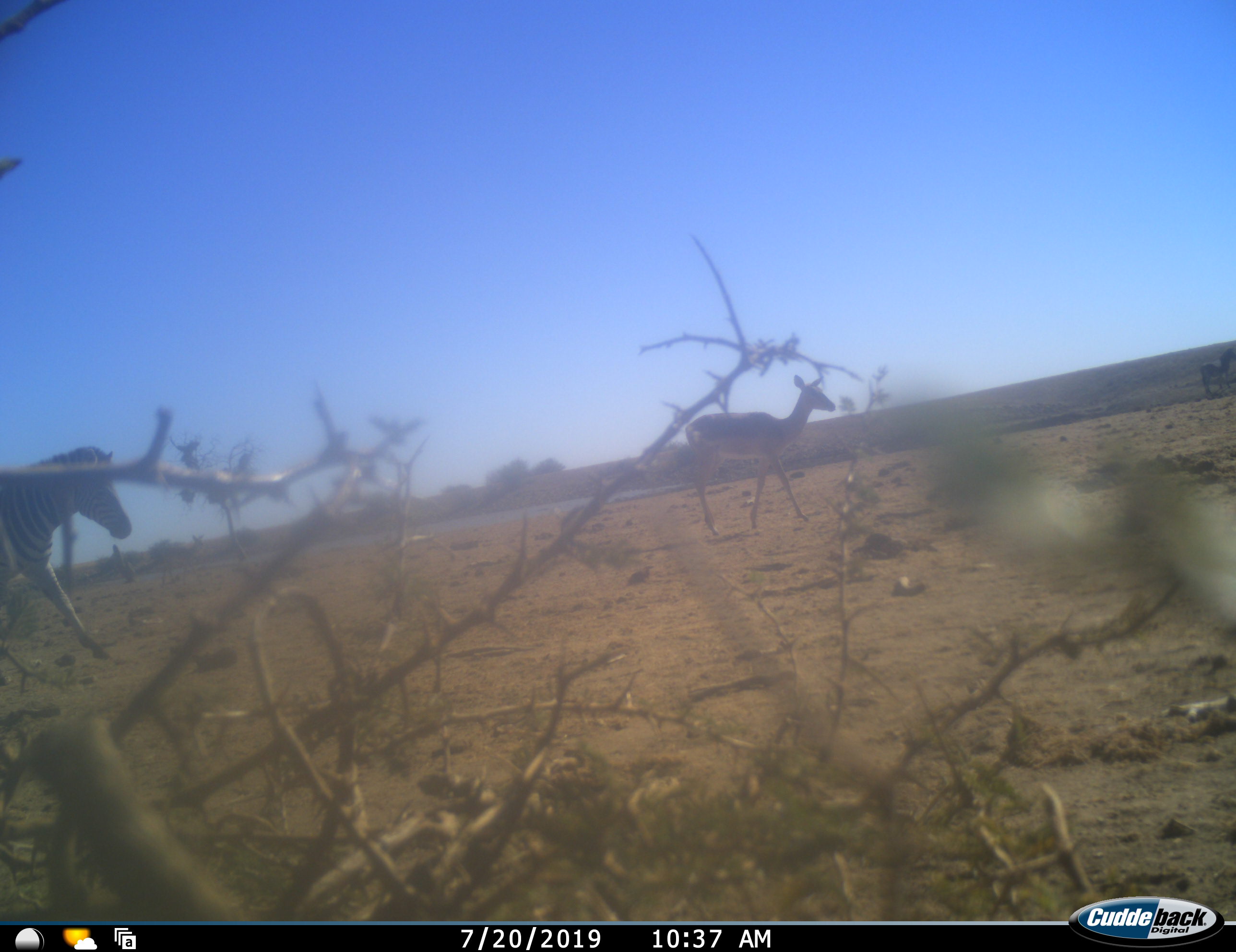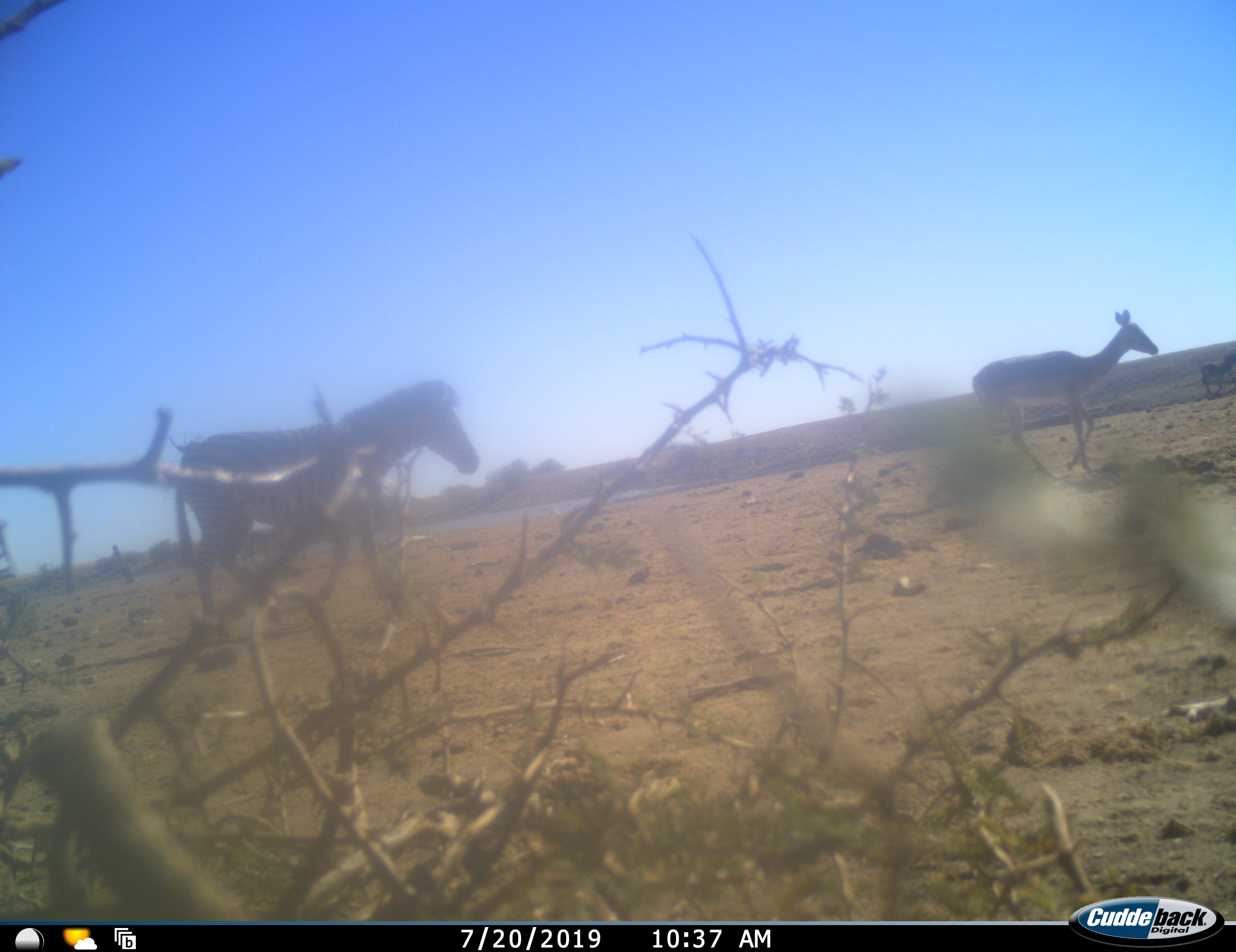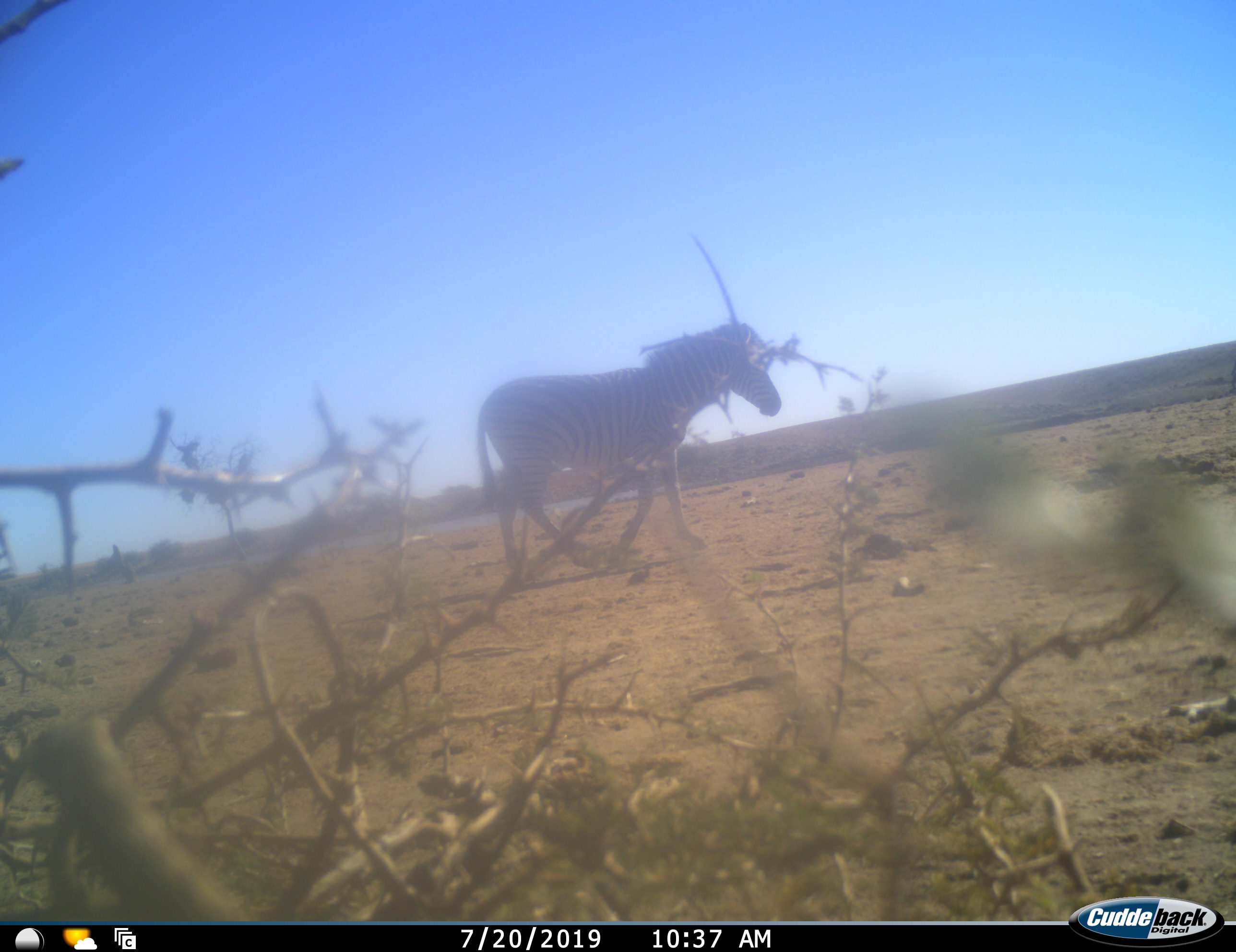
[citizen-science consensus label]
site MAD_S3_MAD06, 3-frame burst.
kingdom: Animalia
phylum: Chordata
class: Mammalia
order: Artiodactyla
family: Bovidae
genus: Aepyceros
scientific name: Aepyceros melampus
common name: impala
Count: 1.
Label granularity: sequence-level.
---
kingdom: Animalia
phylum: Chordata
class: Mammalia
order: Perissodactyla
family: Equidae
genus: Equus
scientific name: Equus quagga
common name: plains zebra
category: zebraplains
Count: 2.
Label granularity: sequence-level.